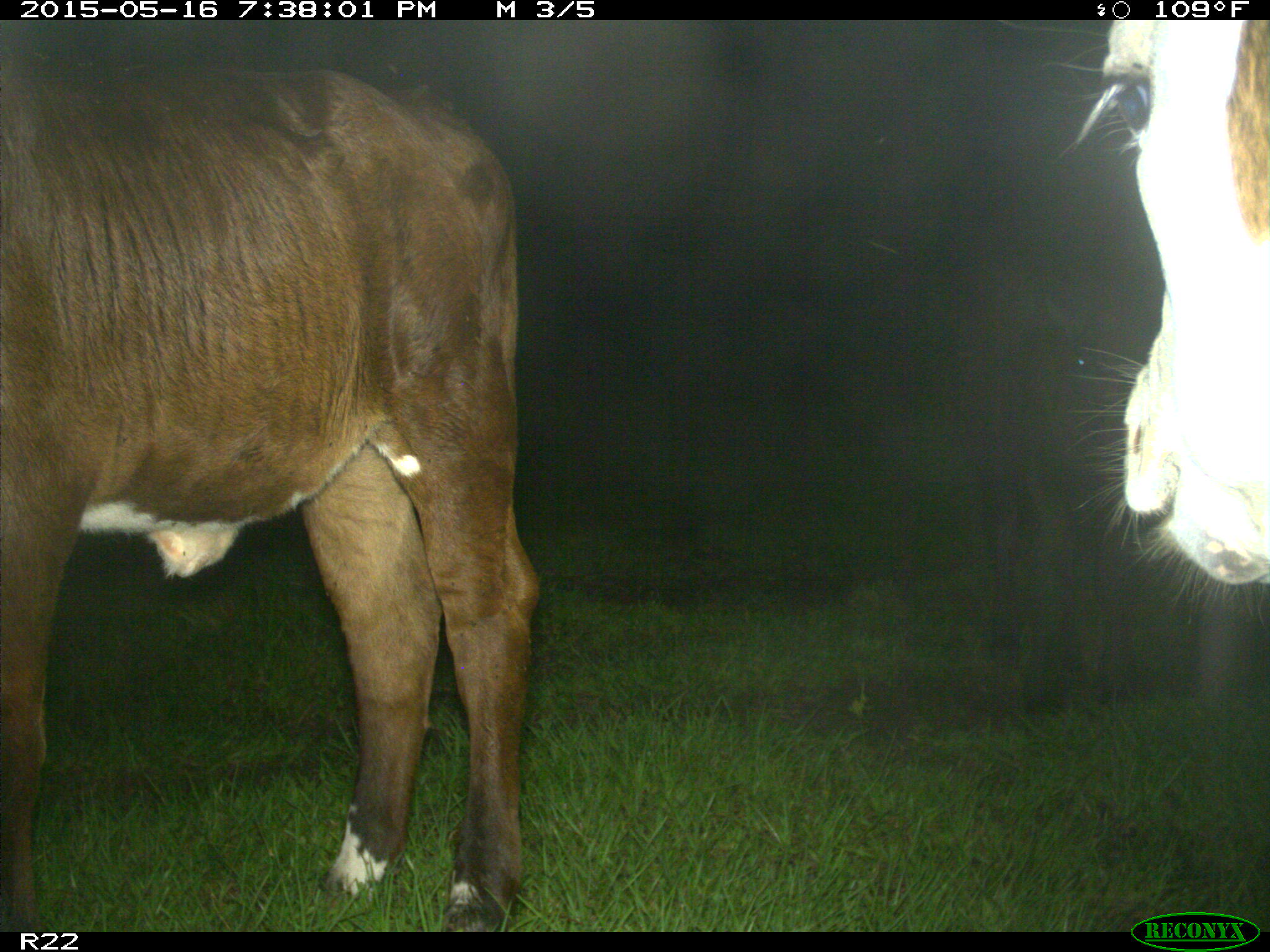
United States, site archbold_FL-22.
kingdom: Animalia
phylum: Chordata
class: Mammalia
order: Artiodactyla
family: Bovidae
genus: Bos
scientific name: Bos taurus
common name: domestic cow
Bos taurus (domestic cow).